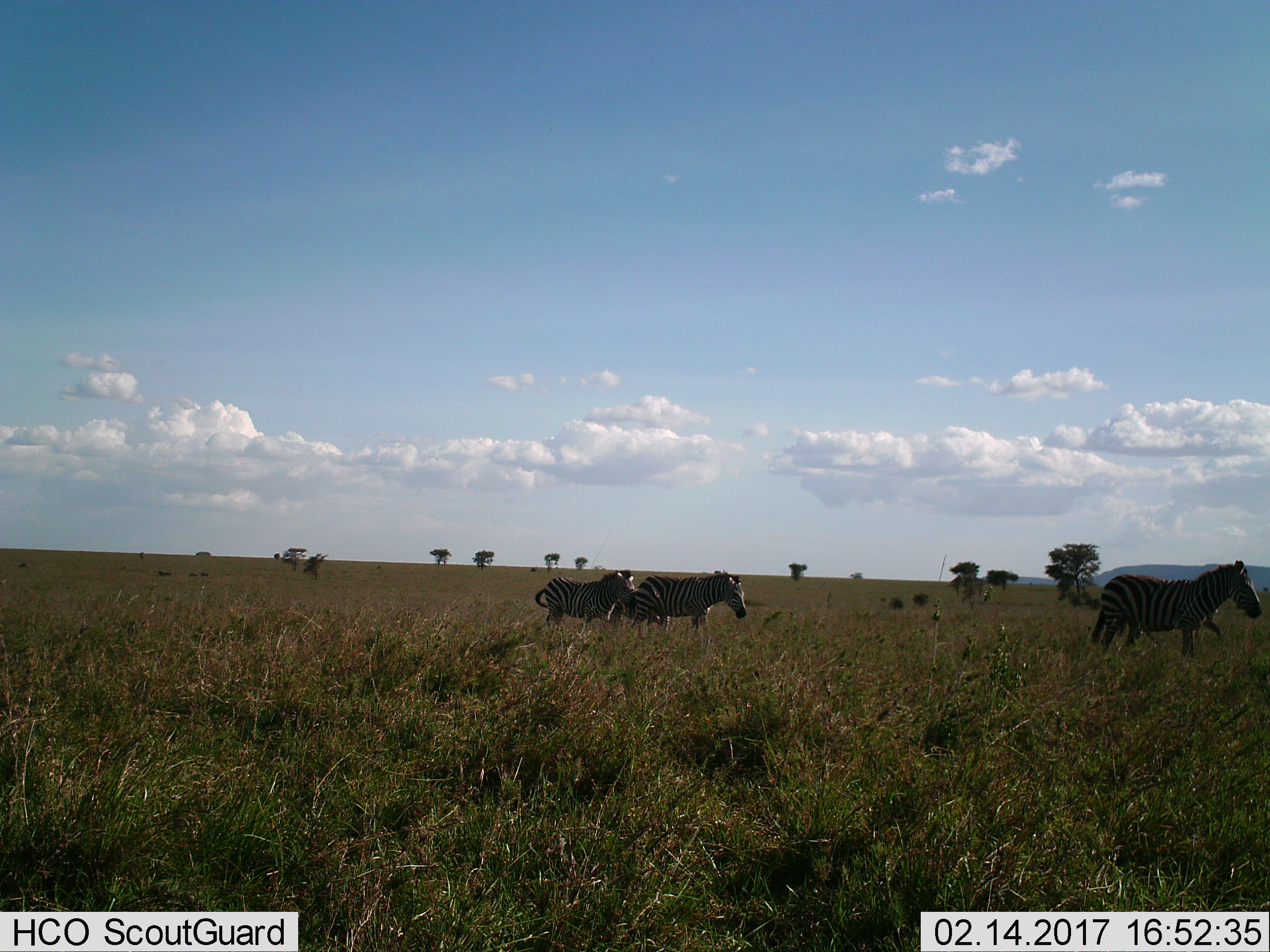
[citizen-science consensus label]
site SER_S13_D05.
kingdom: Animalia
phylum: Chordata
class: Mammalia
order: Perissodactyla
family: Equidae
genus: Equus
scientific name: Equus quagga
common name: plains zebra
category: zebraplains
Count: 3.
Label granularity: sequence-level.